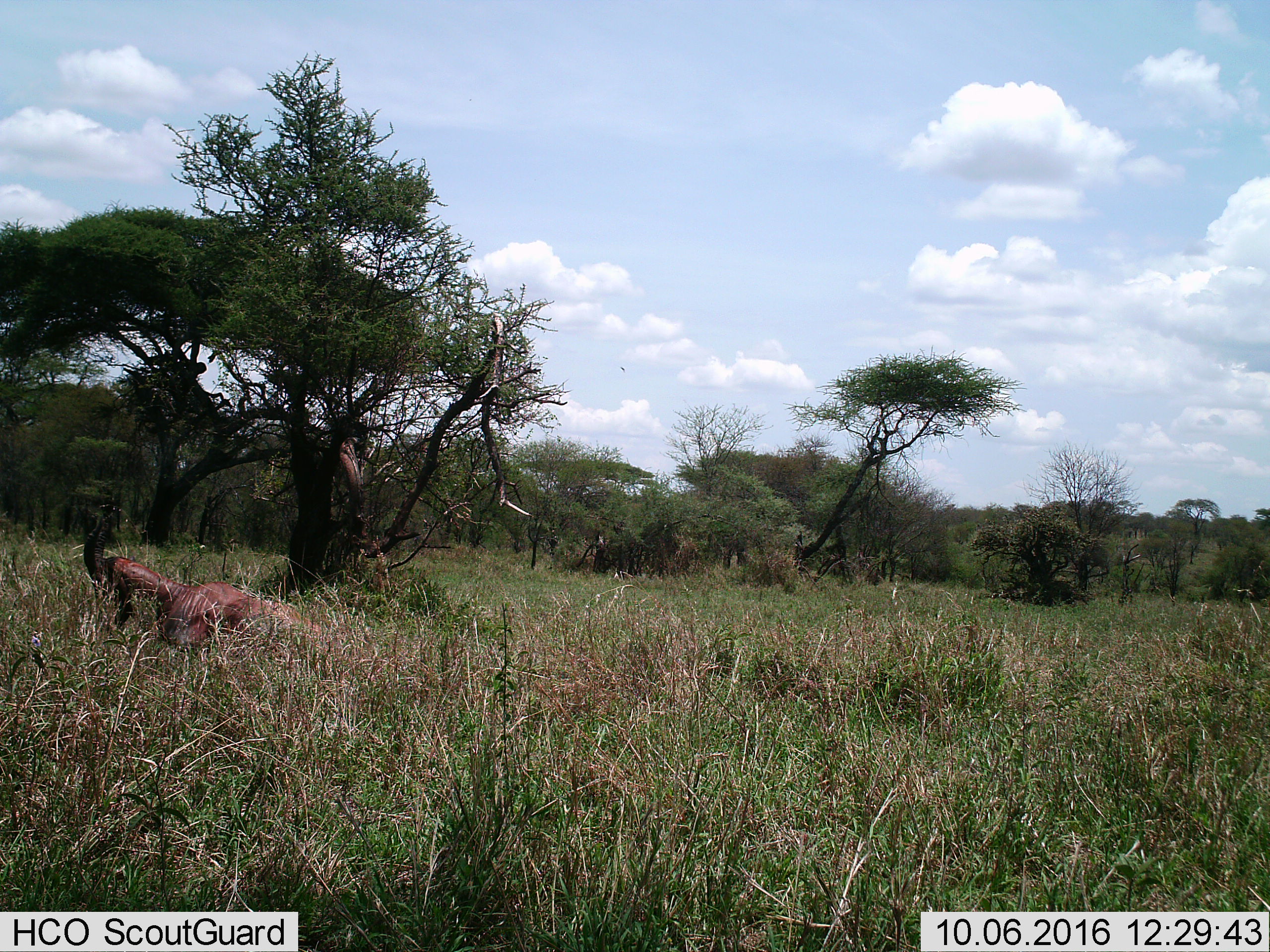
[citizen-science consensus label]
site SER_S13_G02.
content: unidentified animal